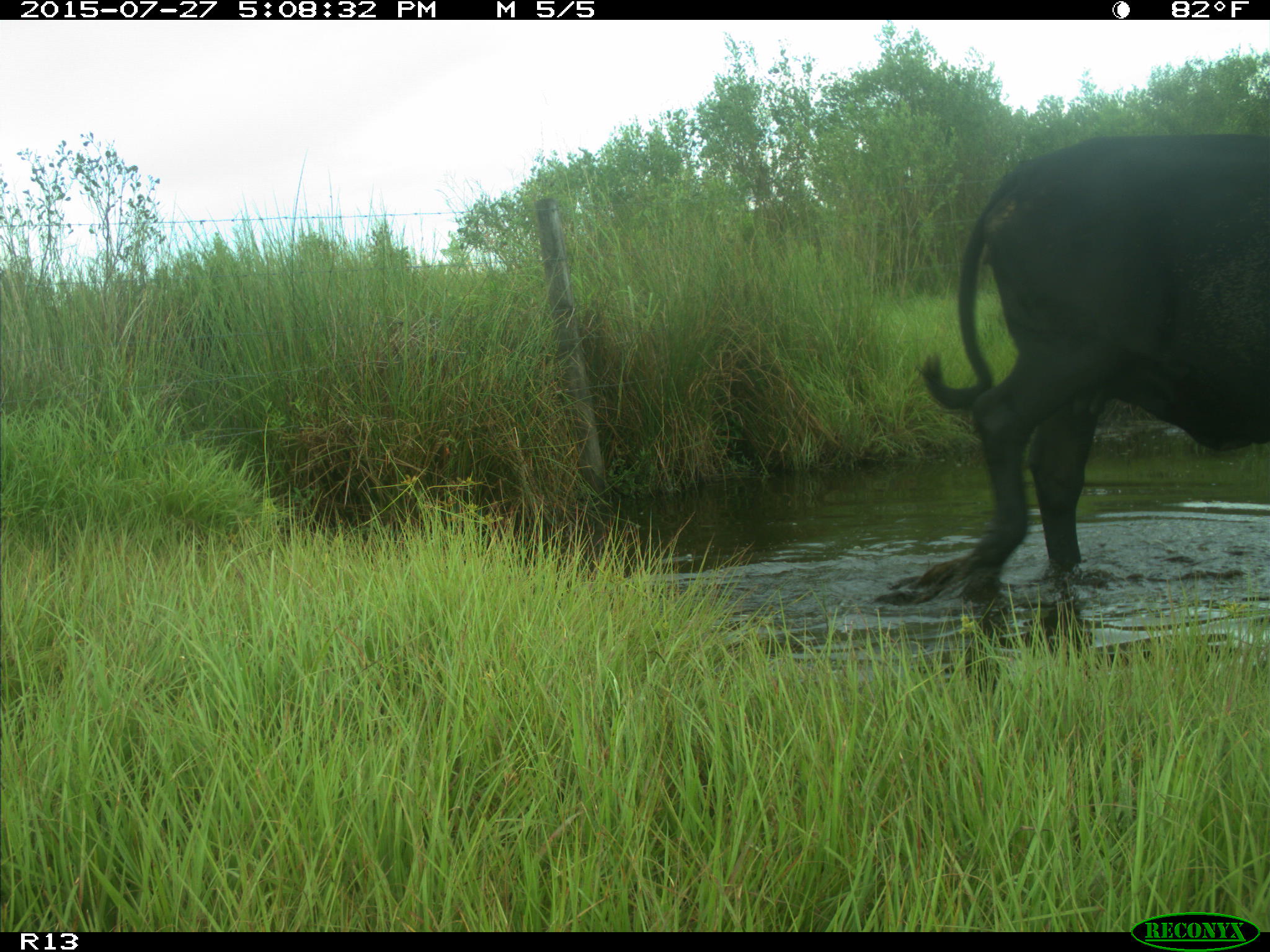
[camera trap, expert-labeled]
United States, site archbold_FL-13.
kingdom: Animalia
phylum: Chordata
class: Mammalia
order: Artiodactyla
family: Bovidae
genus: Bos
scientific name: Bos taurus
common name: domestic cow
Bos taurus (domestic cow).